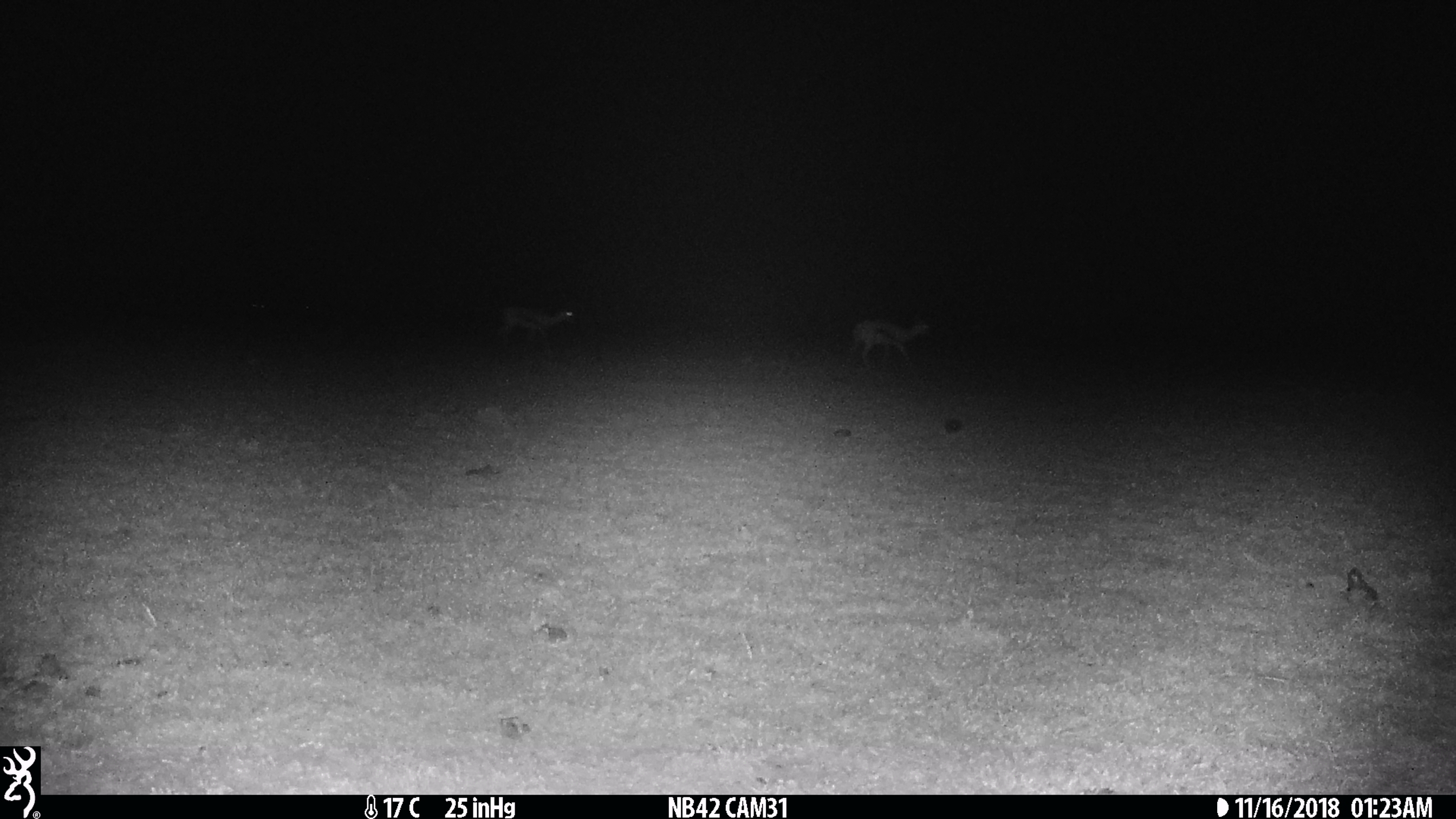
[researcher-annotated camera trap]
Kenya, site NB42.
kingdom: Animalia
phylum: Chordata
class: Mammalia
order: Artiodactyla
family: Bovidae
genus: Eudorcas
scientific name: Eudorcas thomsonii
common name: thomon's gazelle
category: gazelle thomsons